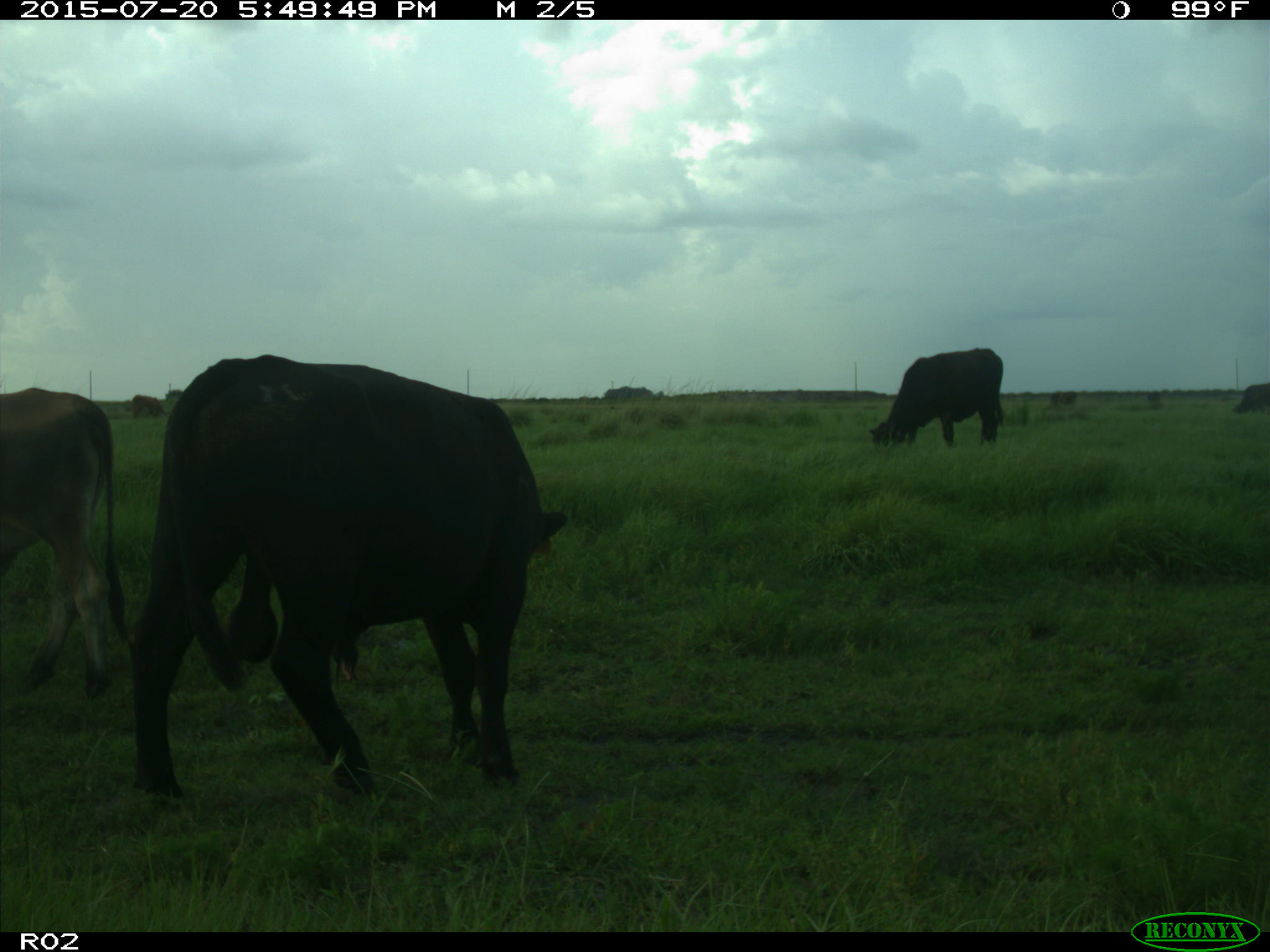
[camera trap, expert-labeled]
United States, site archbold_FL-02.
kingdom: Animalia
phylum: Chordata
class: Mammalia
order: Artiodactyla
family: Bovidae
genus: Bos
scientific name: Bos taurus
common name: domestic cow